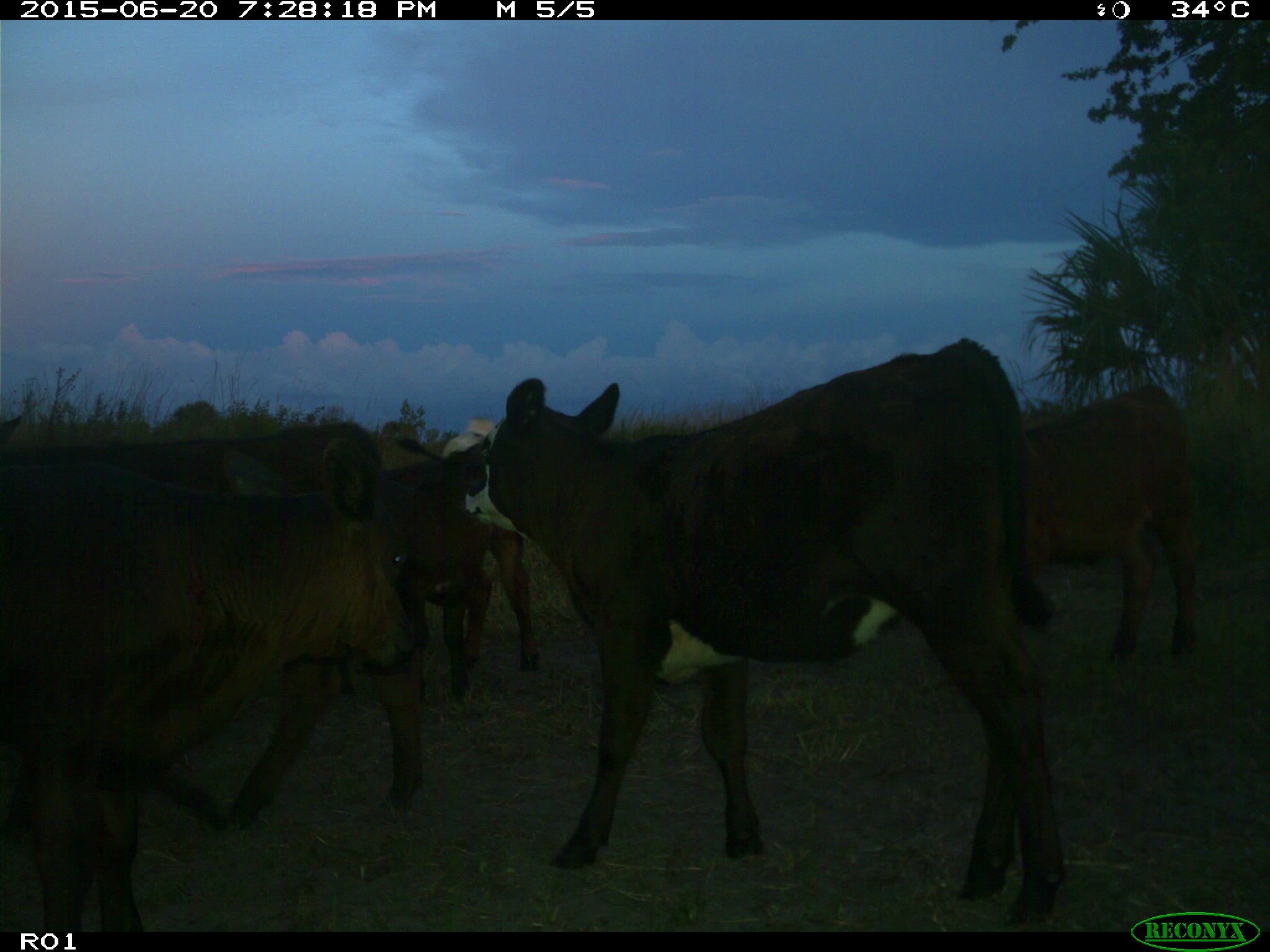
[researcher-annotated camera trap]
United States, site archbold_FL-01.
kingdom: Animalia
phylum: Chordata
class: Mammalia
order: Artiodactyla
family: Bovidae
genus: Bos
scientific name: Bos taurus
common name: domestic cow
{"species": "Bos taurus (domestic cow)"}